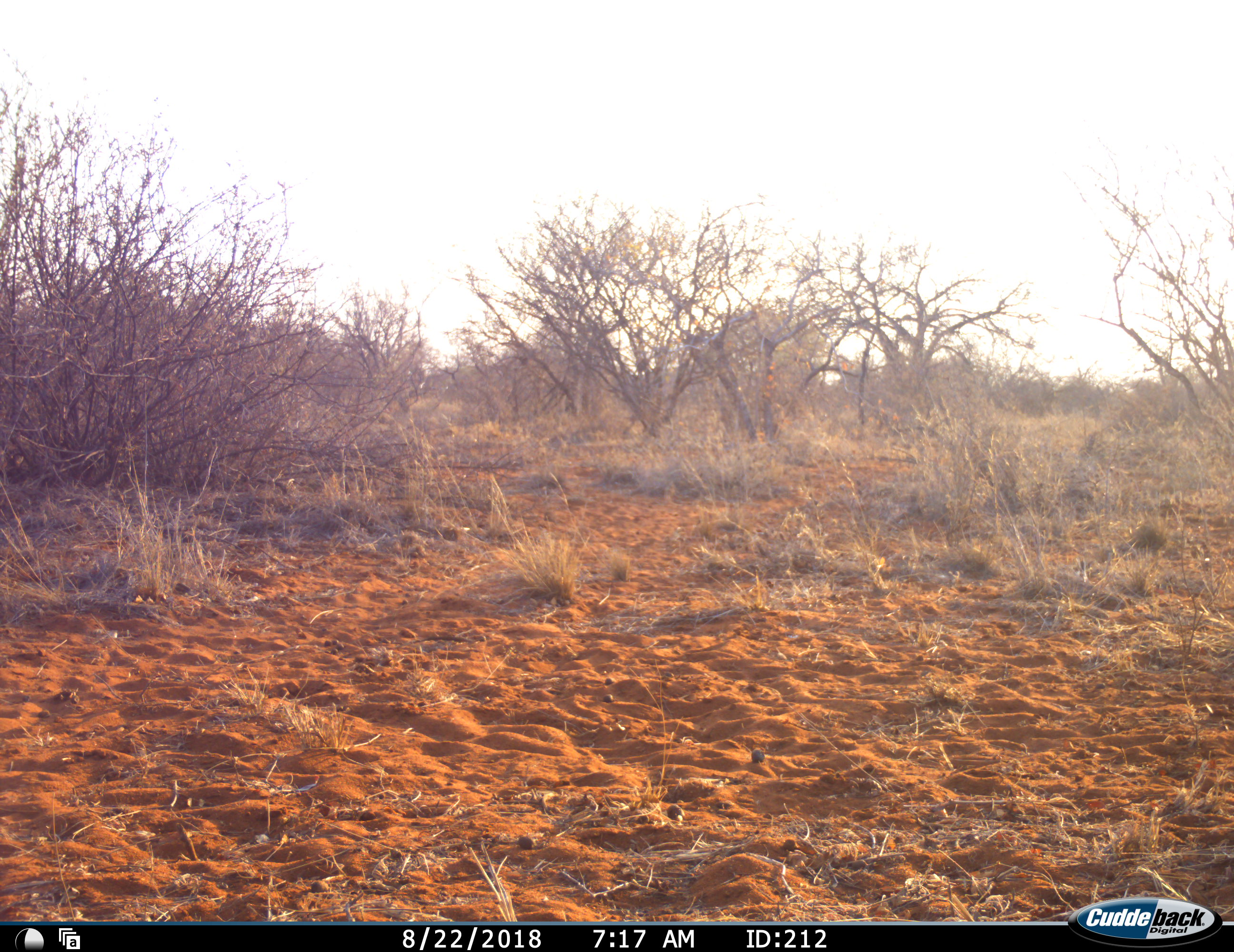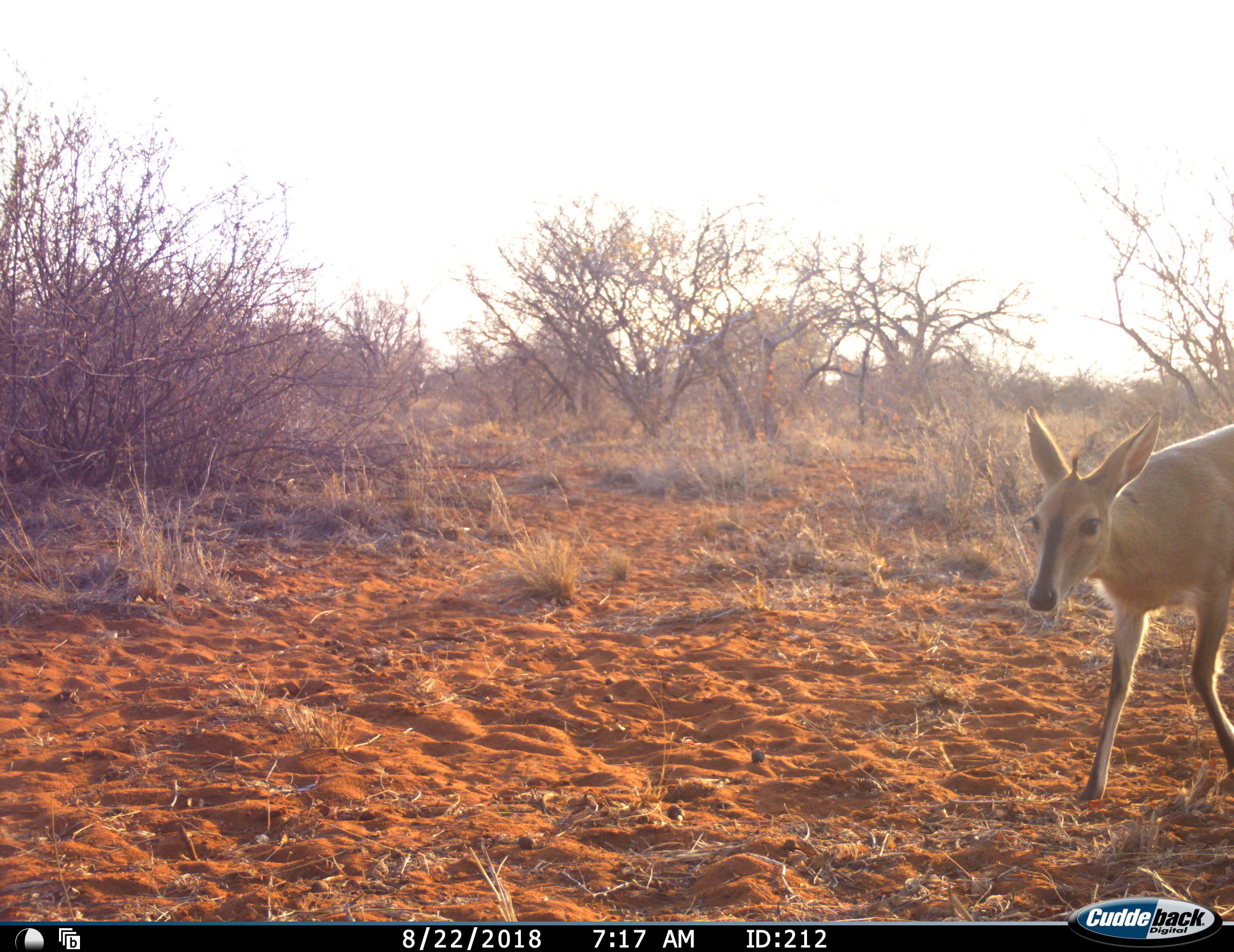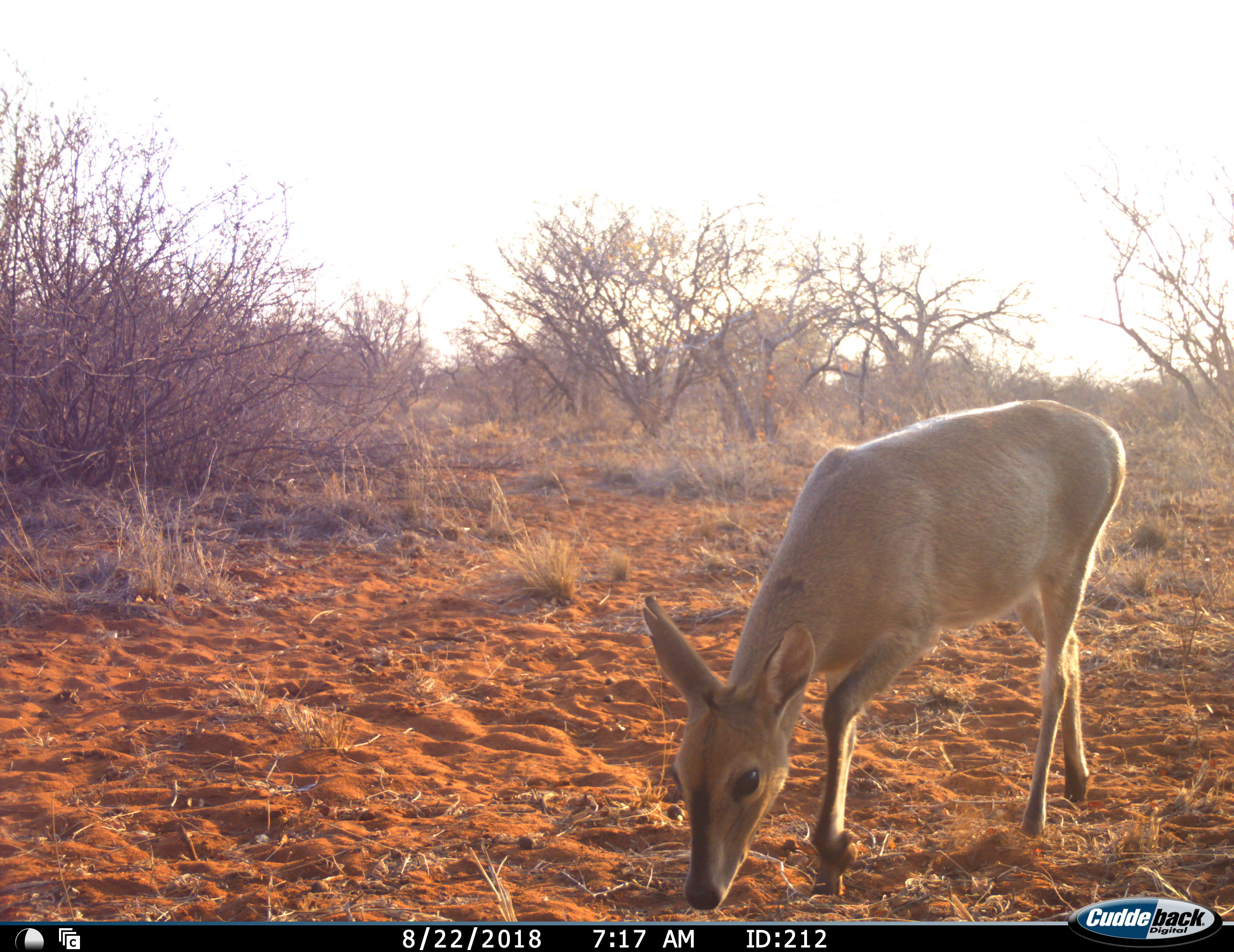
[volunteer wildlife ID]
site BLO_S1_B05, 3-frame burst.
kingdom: Animalia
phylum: Chordata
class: Mammalia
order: Artiodactyla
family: Bovidae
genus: Sylvicapra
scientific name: Sylvicapra grimmia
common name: common duiker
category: duikercommongrey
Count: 1.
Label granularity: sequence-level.